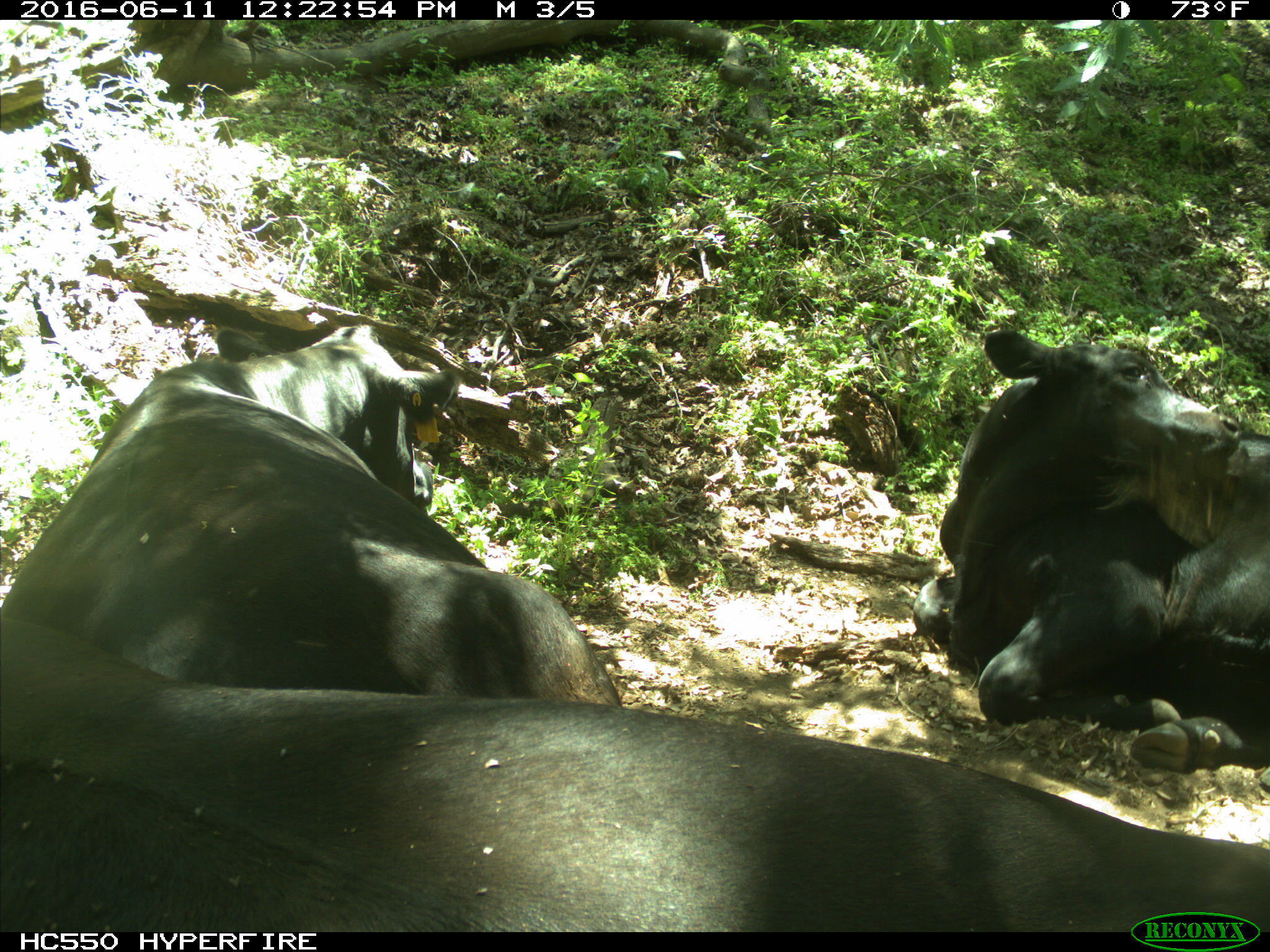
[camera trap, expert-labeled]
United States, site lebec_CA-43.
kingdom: Animalia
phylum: Chordata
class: Mammalia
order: Artiodactyla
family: Bovidae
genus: Bos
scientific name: Bos taurus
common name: domestic cow